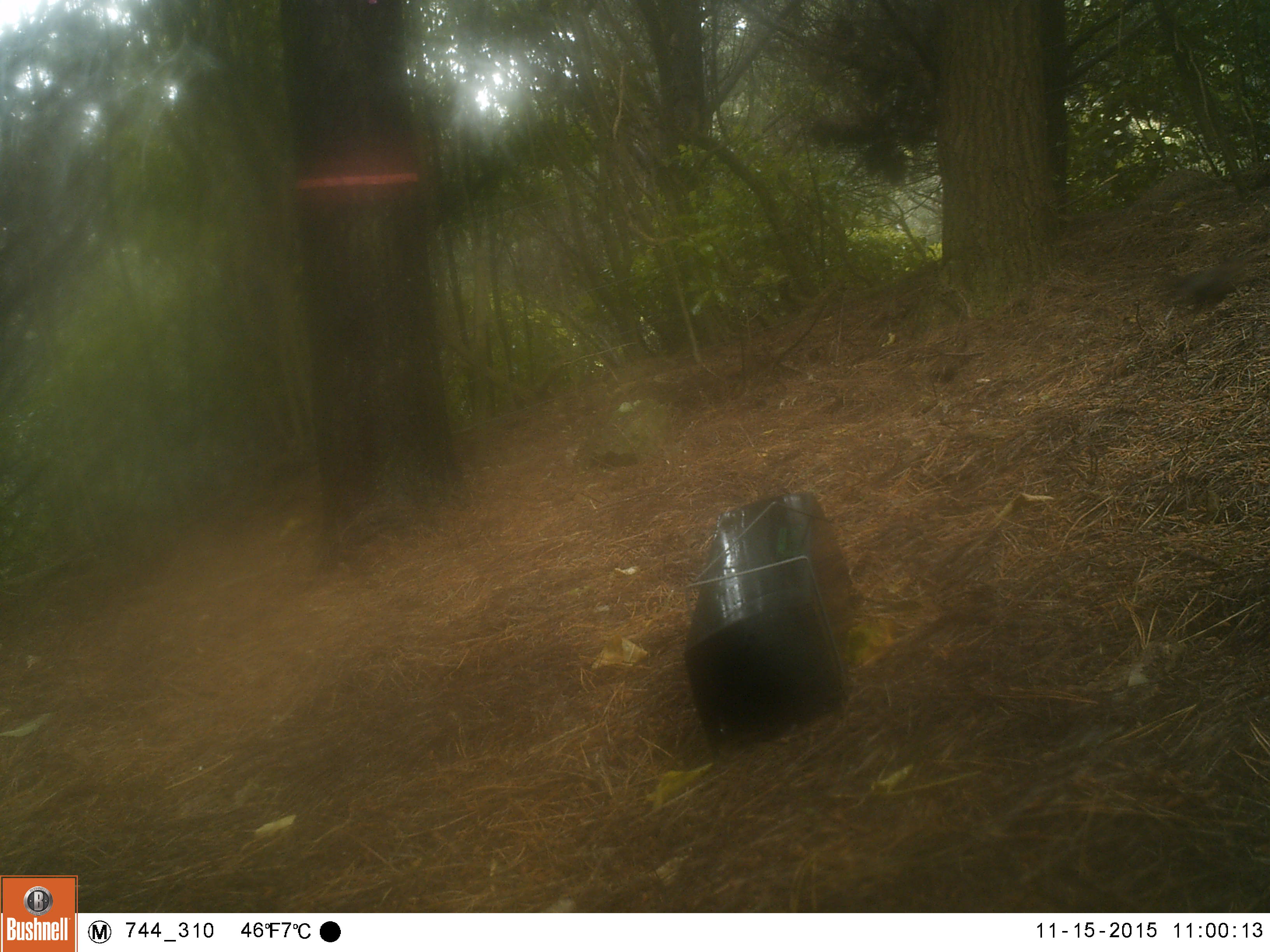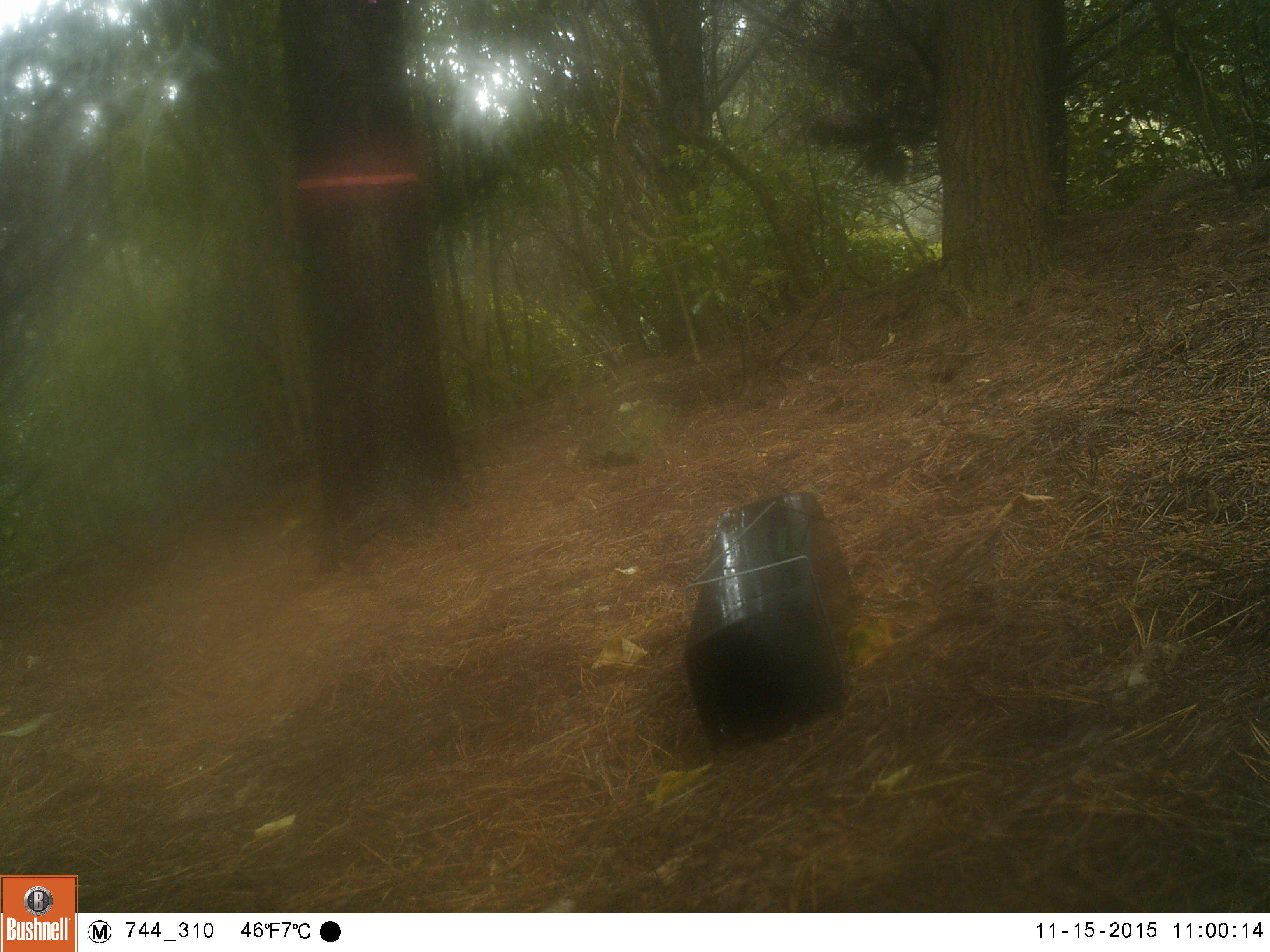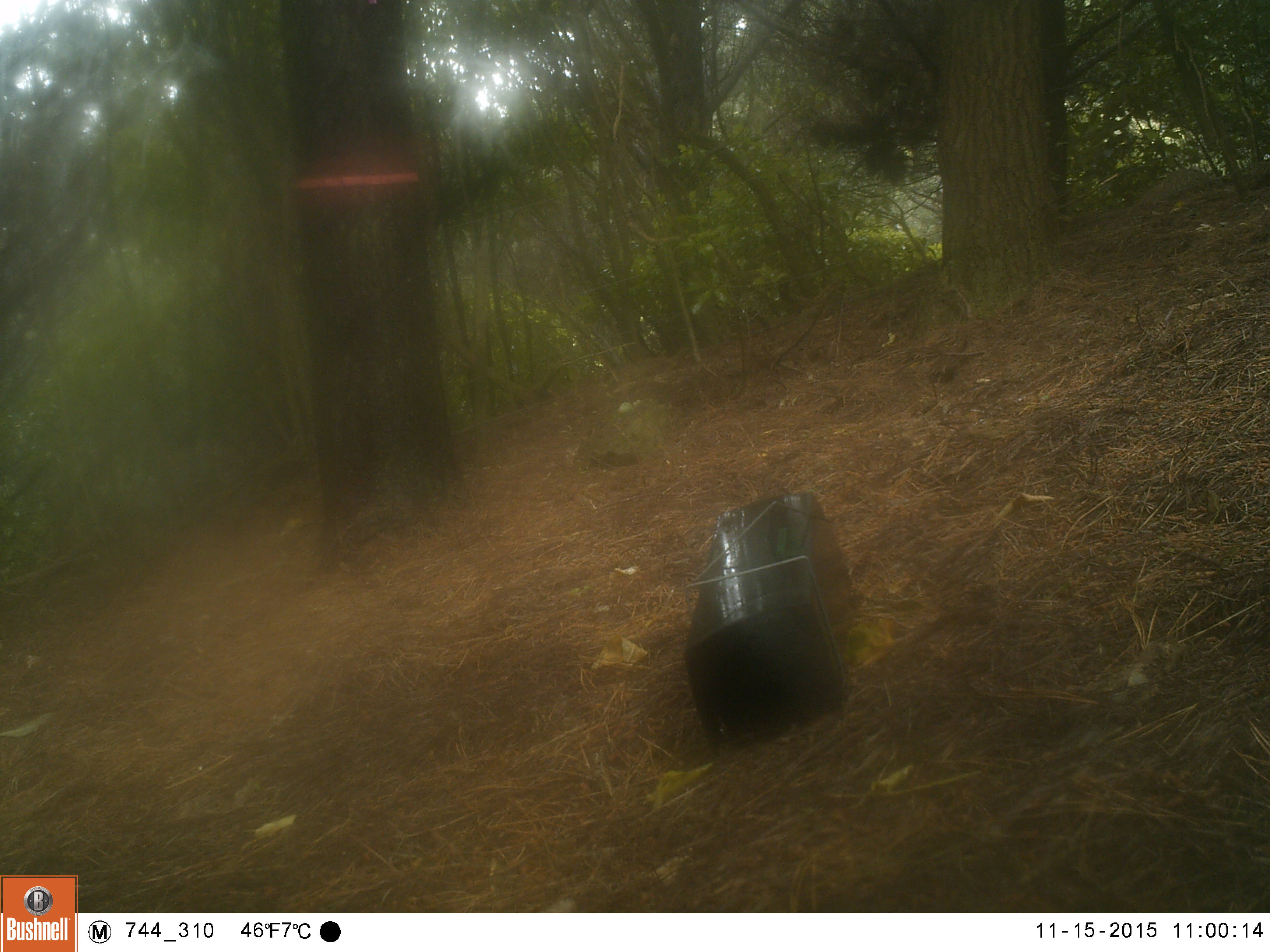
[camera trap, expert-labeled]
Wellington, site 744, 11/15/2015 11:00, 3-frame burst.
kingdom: Animalia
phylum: Chordata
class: Aves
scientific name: Aves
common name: bird